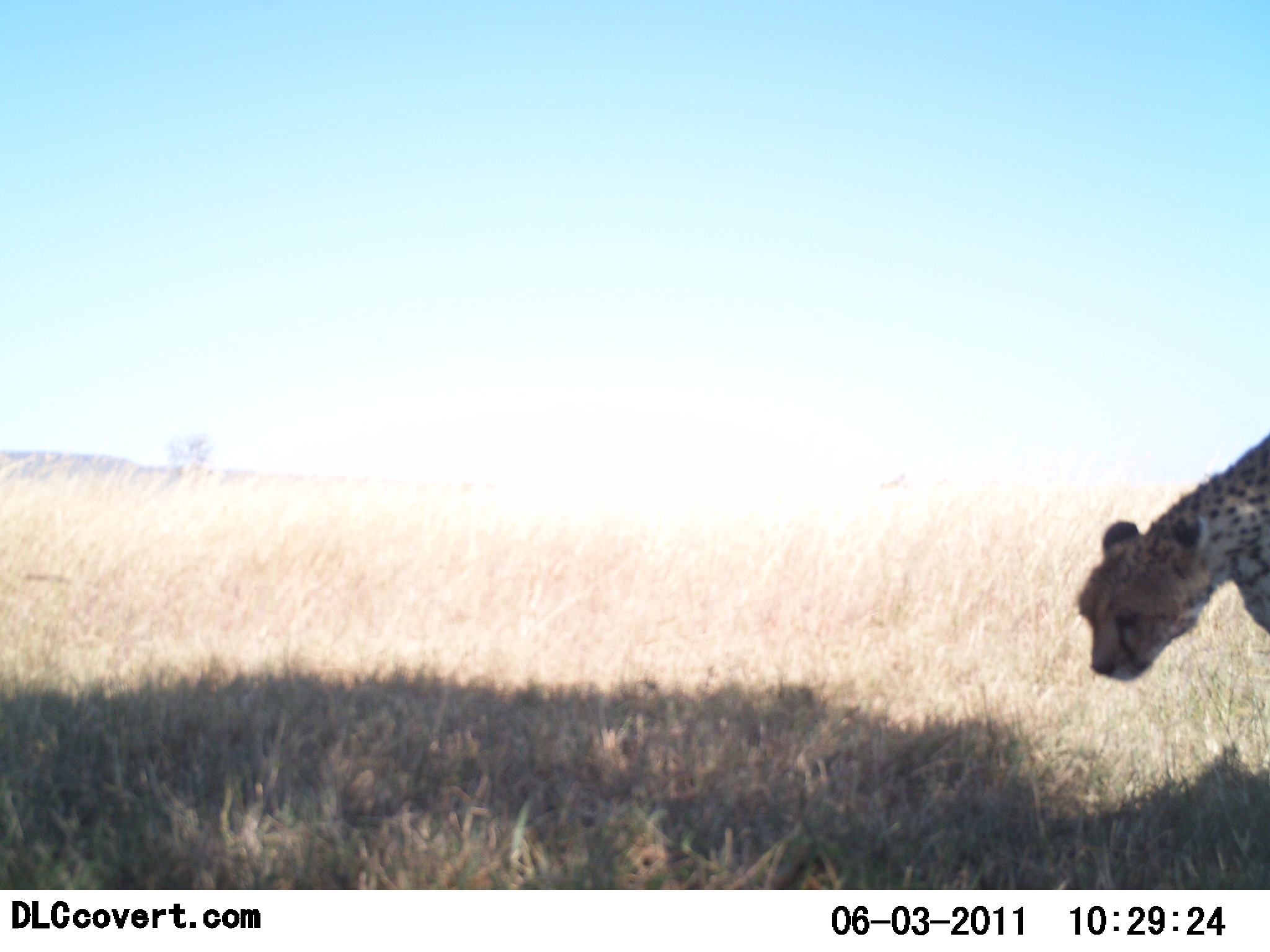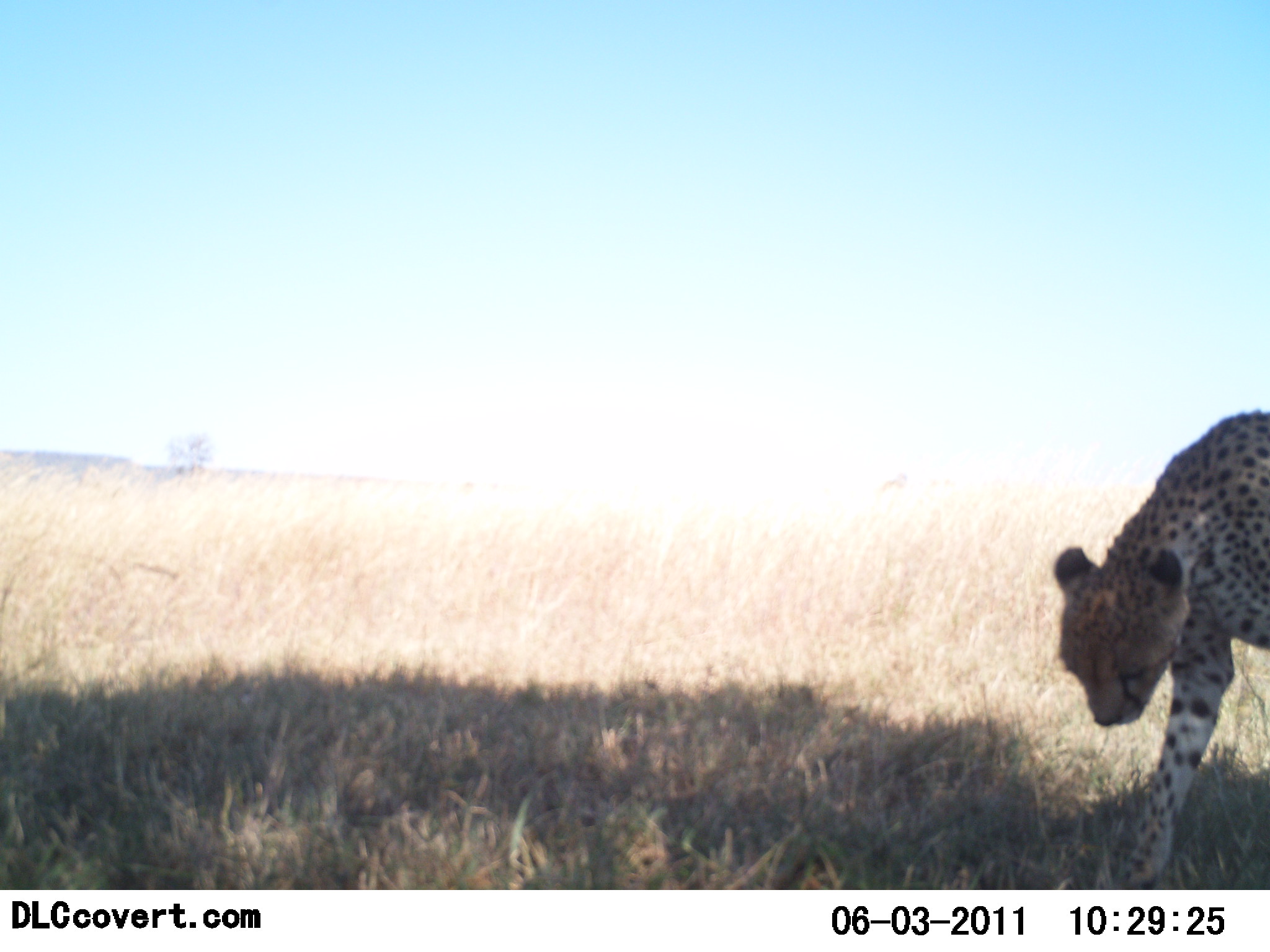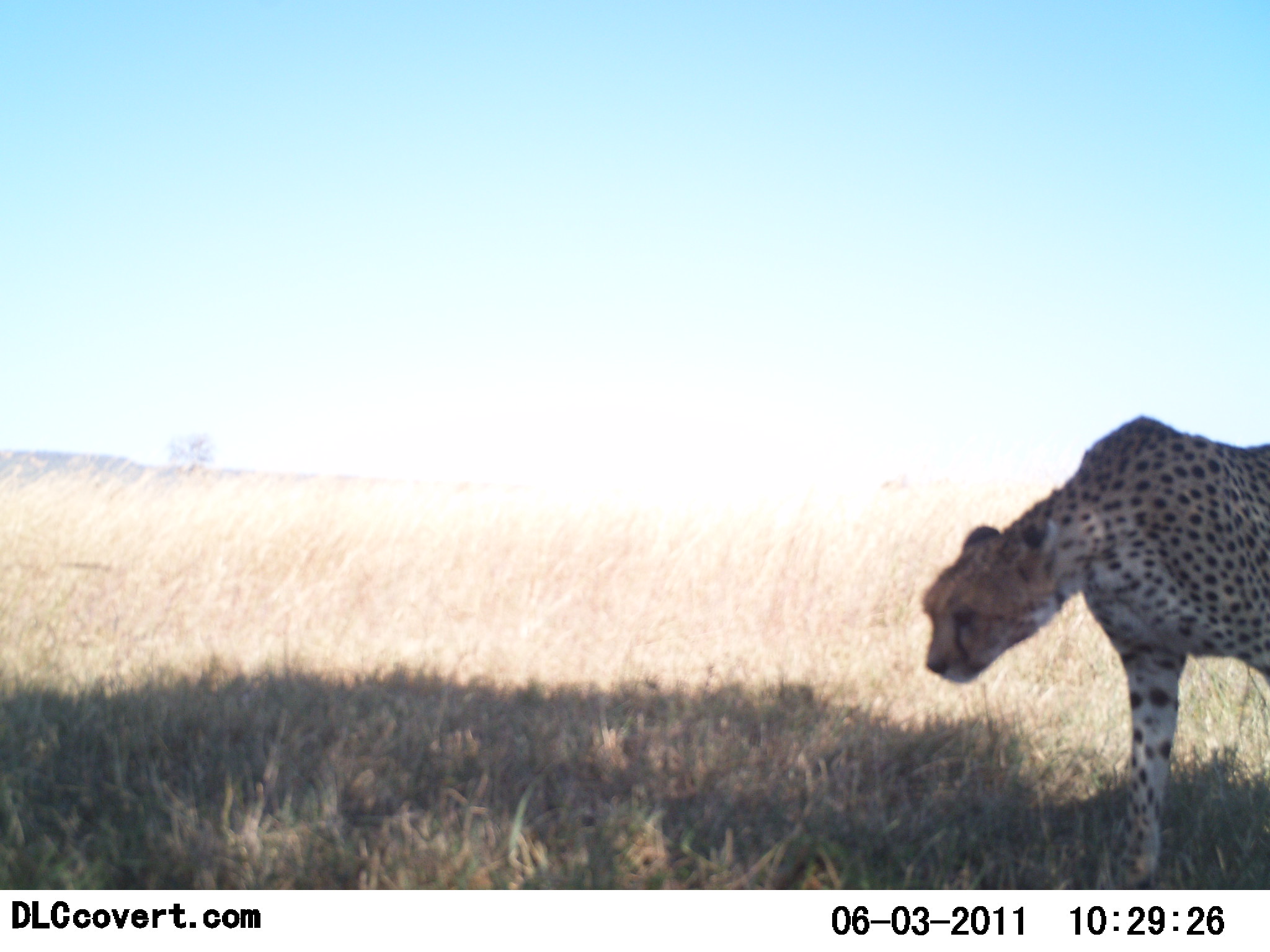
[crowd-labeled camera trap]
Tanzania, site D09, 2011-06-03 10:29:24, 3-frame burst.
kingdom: Animalia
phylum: Chordata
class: Mammalia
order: Carnivora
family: Felidae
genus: Acinonyx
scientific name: Acinonyx jubatus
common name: cheetah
Cheetah (Acinonyx jubatus), count 1. Behavior (volunteer vote fractions): standing 18%, resting 0%, moving 82%, interacting 0%. Young present (vote fraction): 0%. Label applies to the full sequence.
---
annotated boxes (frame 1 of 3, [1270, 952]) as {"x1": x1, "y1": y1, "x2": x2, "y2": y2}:
animal: {"x1": 1074, "y1": 434, "x2": 1270, "y2": 682}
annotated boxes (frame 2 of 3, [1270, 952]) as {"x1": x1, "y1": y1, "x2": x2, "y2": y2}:
animal: {"x1": 1054, "y1": 408, "x2": 1270, "y2": 889}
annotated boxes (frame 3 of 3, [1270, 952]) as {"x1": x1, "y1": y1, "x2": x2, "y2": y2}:
animal: {"x1": 921, "y1": 413, "x2": 1270, "y2": 891}